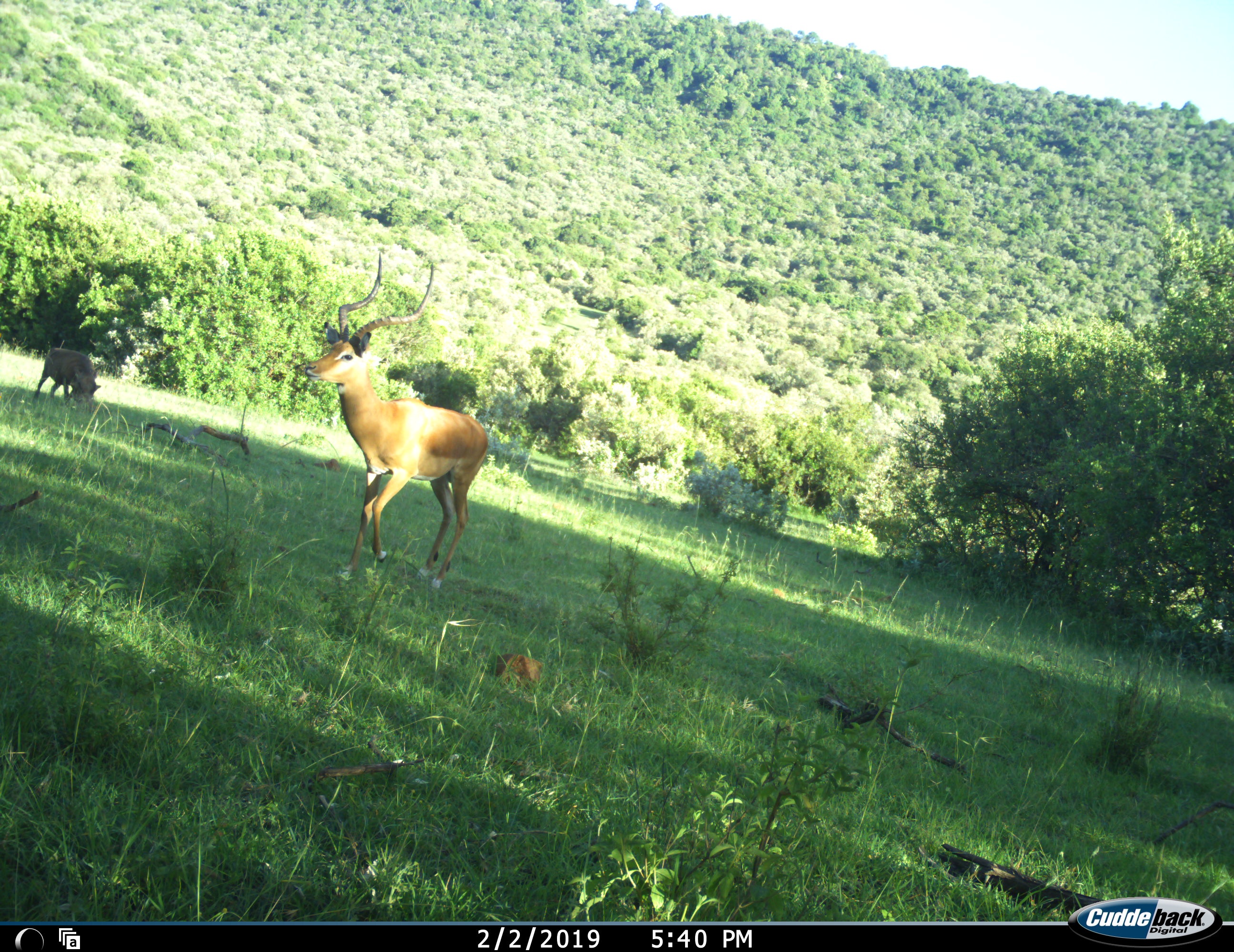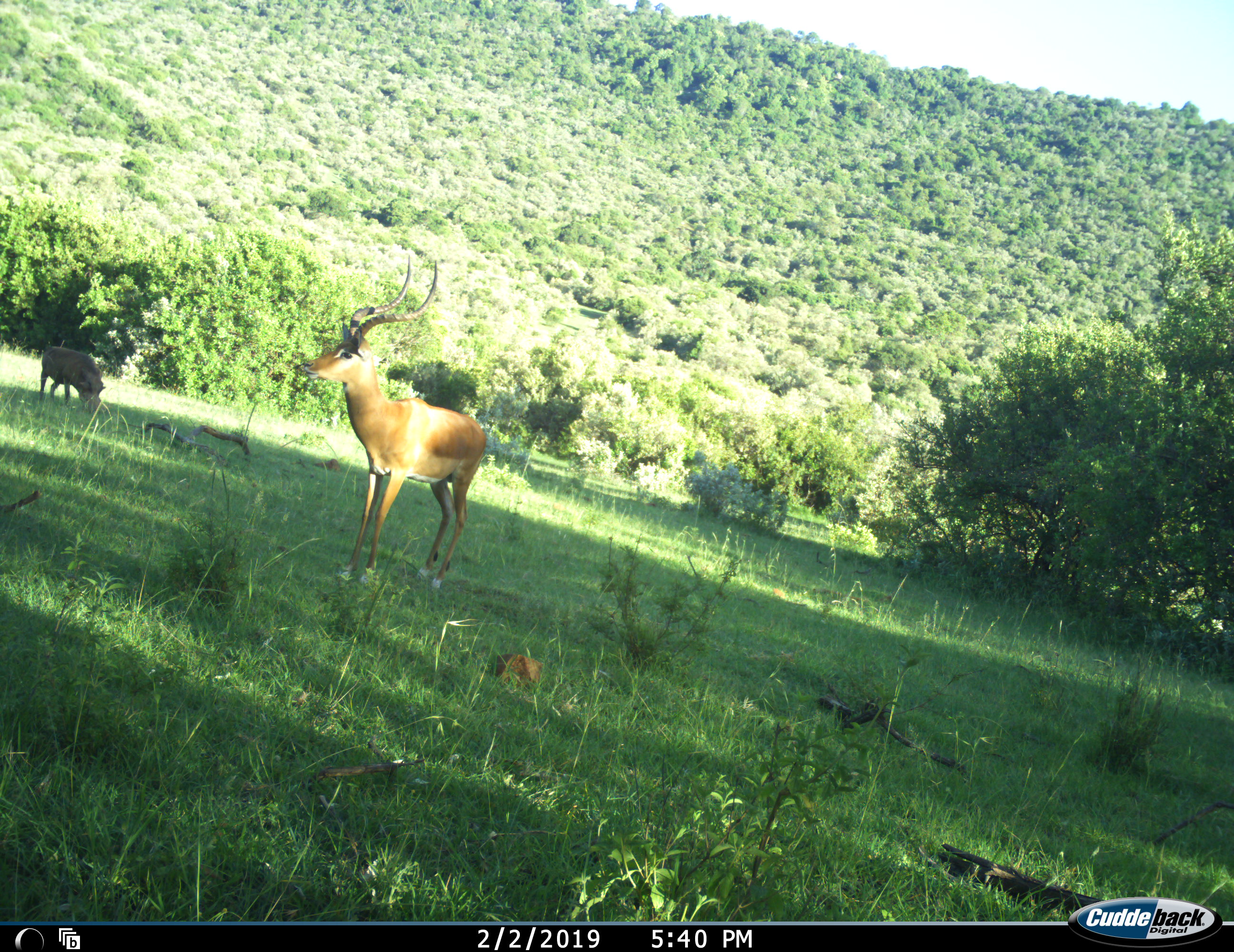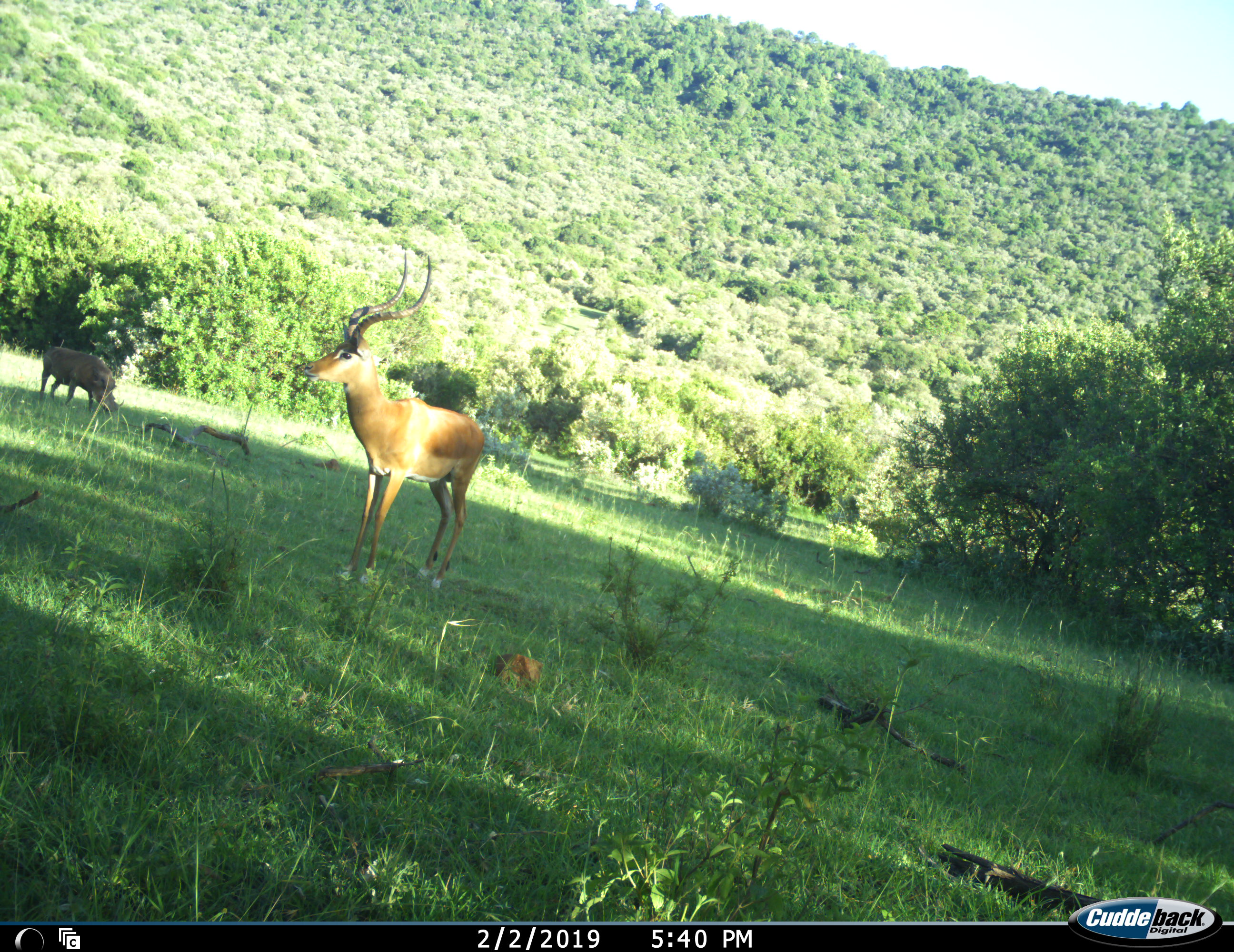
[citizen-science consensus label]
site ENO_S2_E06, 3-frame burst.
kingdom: Animalia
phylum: Chordata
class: Mammalia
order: Artiodactyla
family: Bovidae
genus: Aepyceros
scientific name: Aepyceros melampus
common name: impala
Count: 1.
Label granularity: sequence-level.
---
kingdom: Animalia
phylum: Chordata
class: Mammalia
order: Artiodactyla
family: Suidae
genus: Phacochoerus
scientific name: Phacochoerus africanus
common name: warthog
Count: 1.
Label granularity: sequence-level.